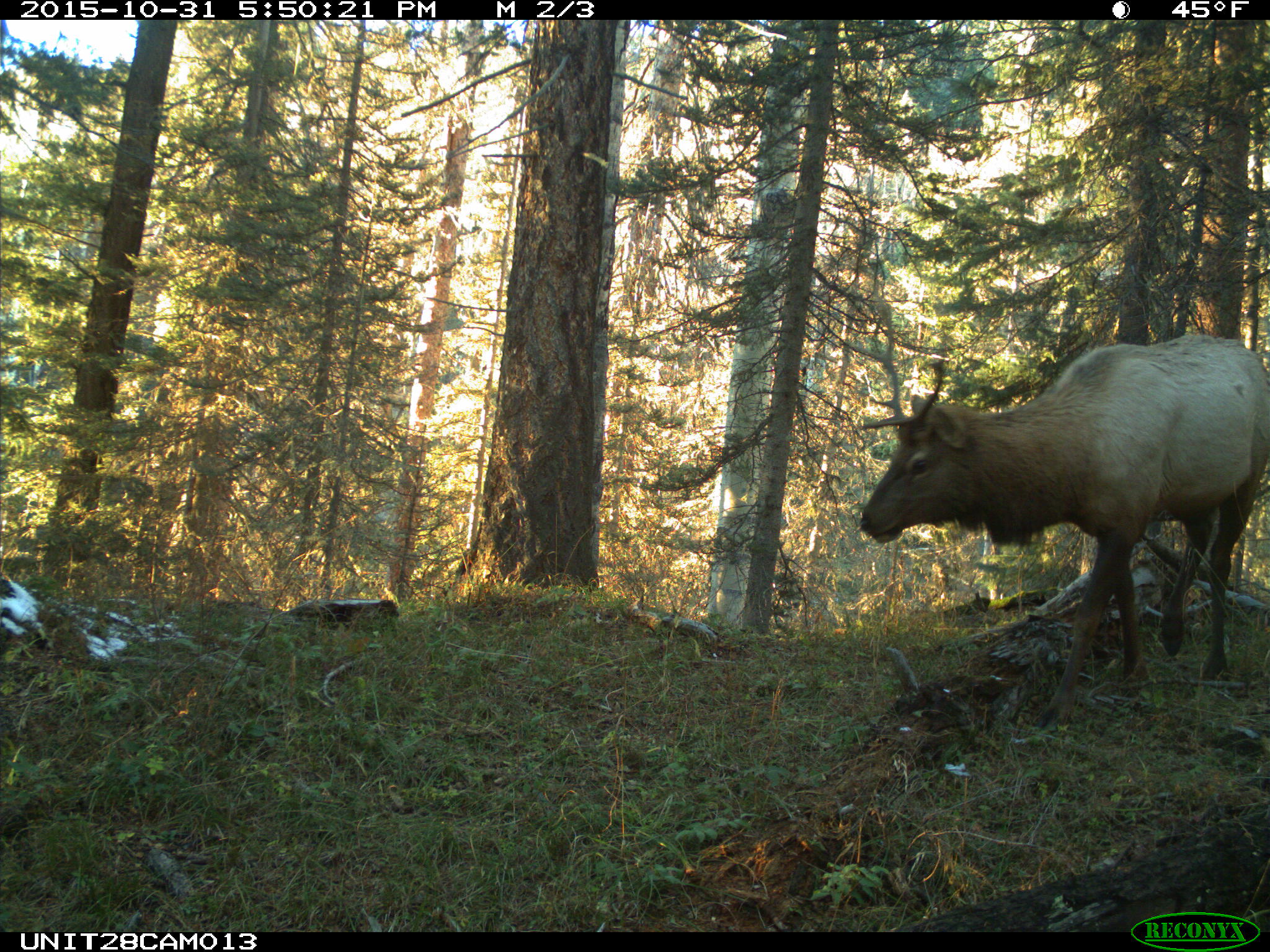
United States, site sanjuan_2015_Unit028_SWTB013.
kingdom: Animalia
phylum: Chordata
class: Mammalia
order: Artiodactyla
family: Cervidae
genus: Cervus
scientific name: Cervus elaphus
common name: red deer